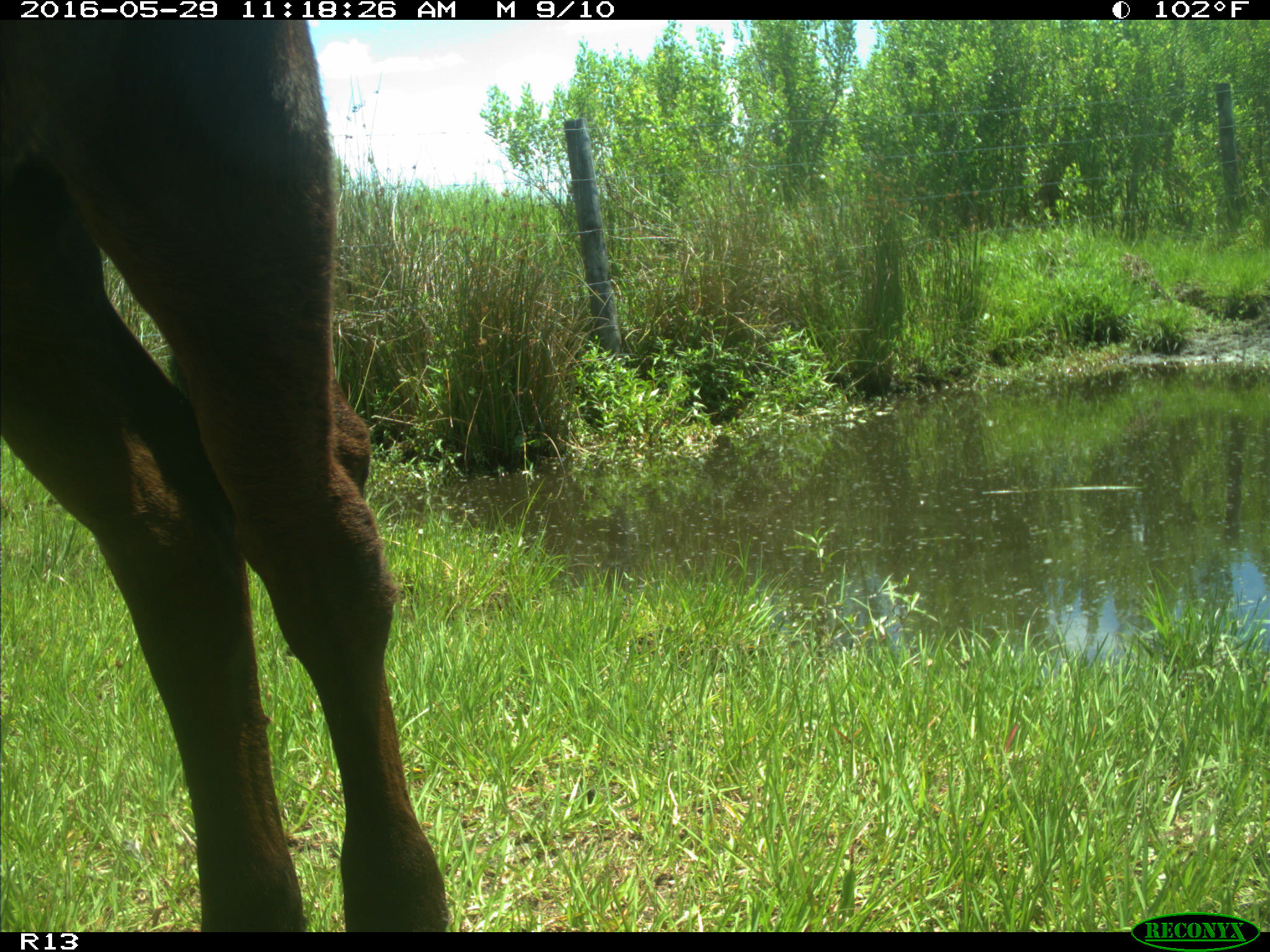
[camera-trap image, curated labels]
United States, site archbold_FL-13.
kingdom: Animalia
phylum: Chordata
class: Mammalia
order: Artiodactyla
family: Bovidae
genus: Bos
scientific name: Bos taurus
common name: domestic cow